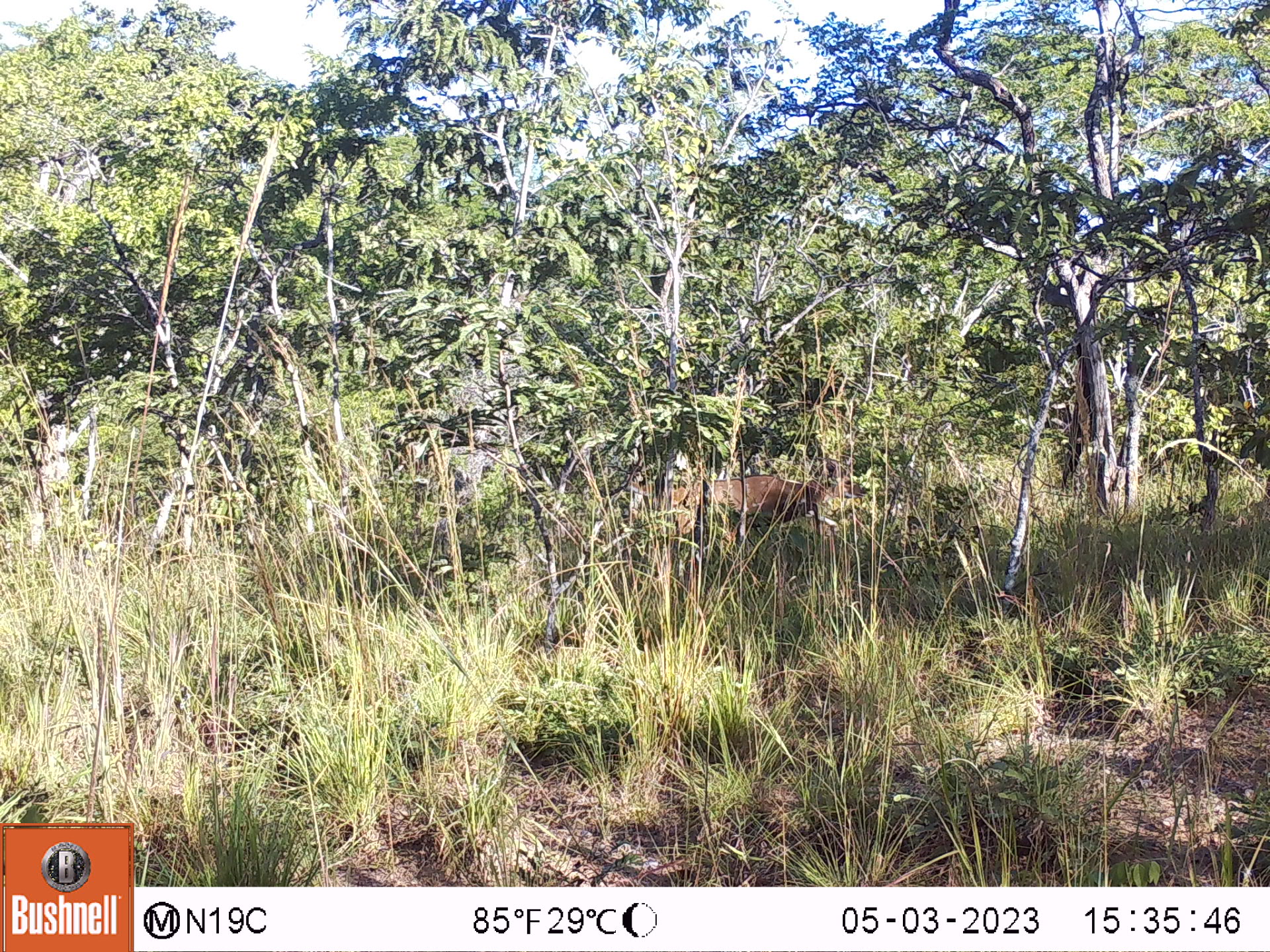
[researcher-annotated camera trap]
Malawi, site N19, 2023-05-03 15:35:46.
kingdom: Animalia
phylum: Chordata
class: Mammalia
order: Artiodactyla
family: Bovidae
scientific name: Antilopinae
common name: small antelope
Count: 1.